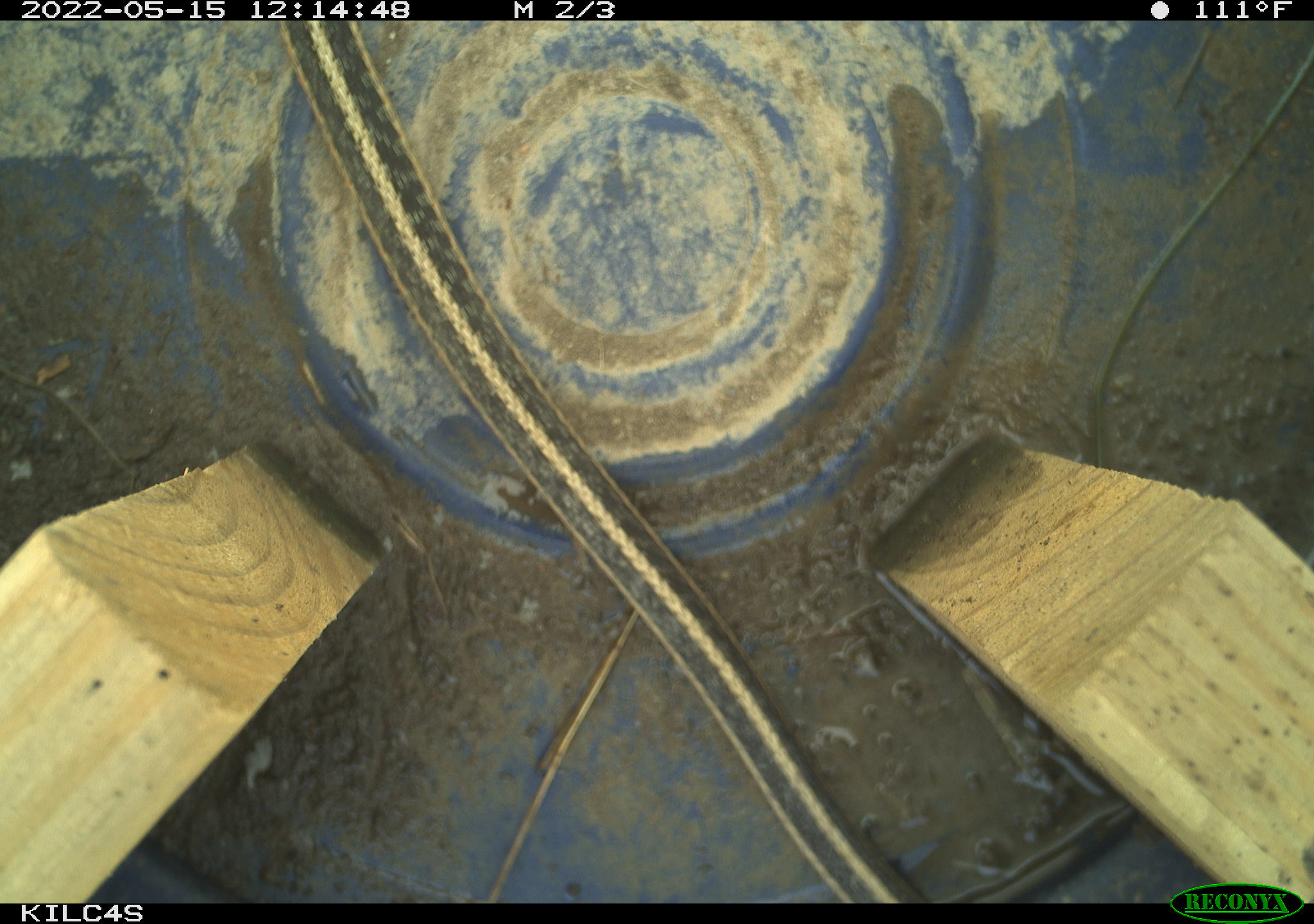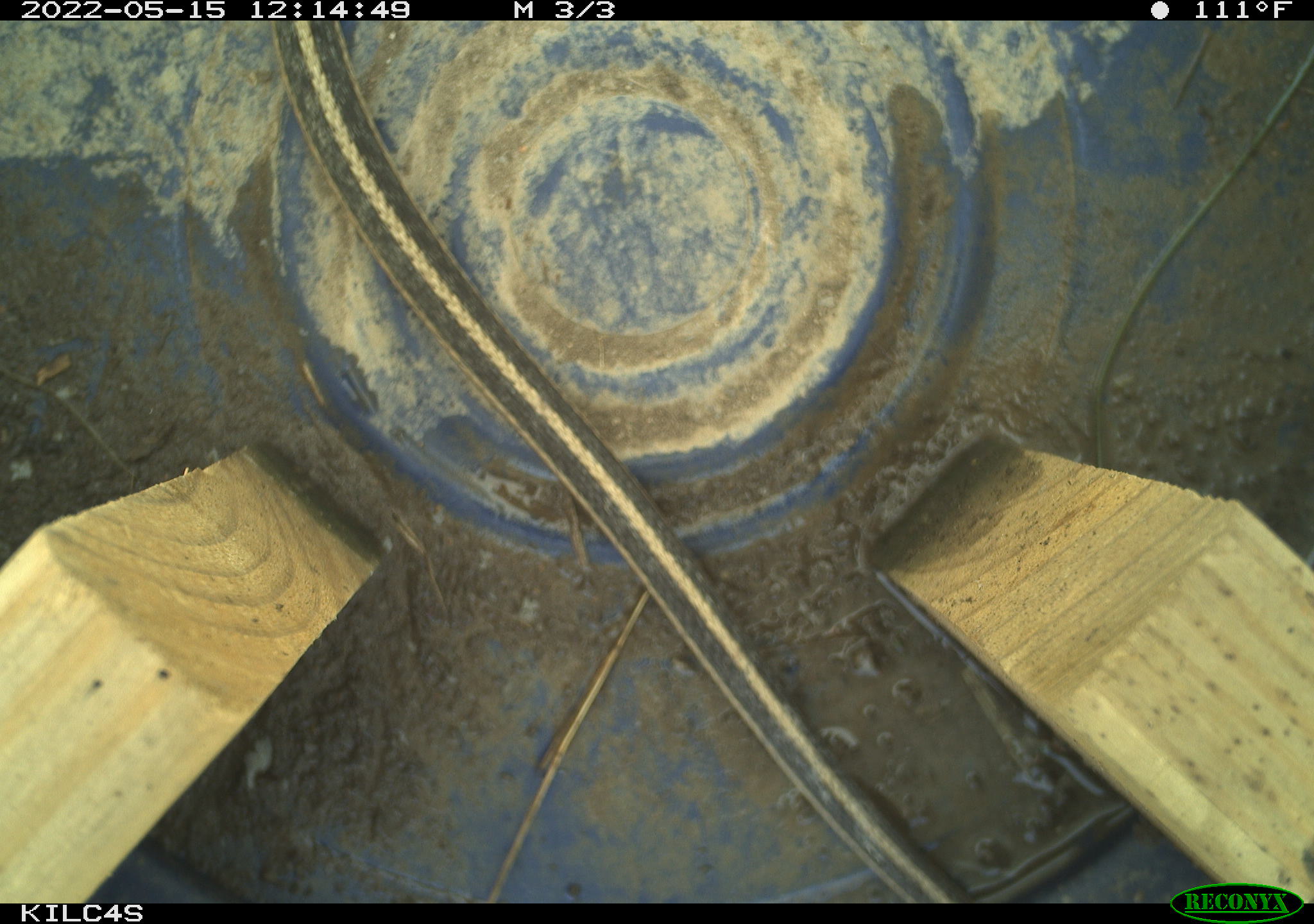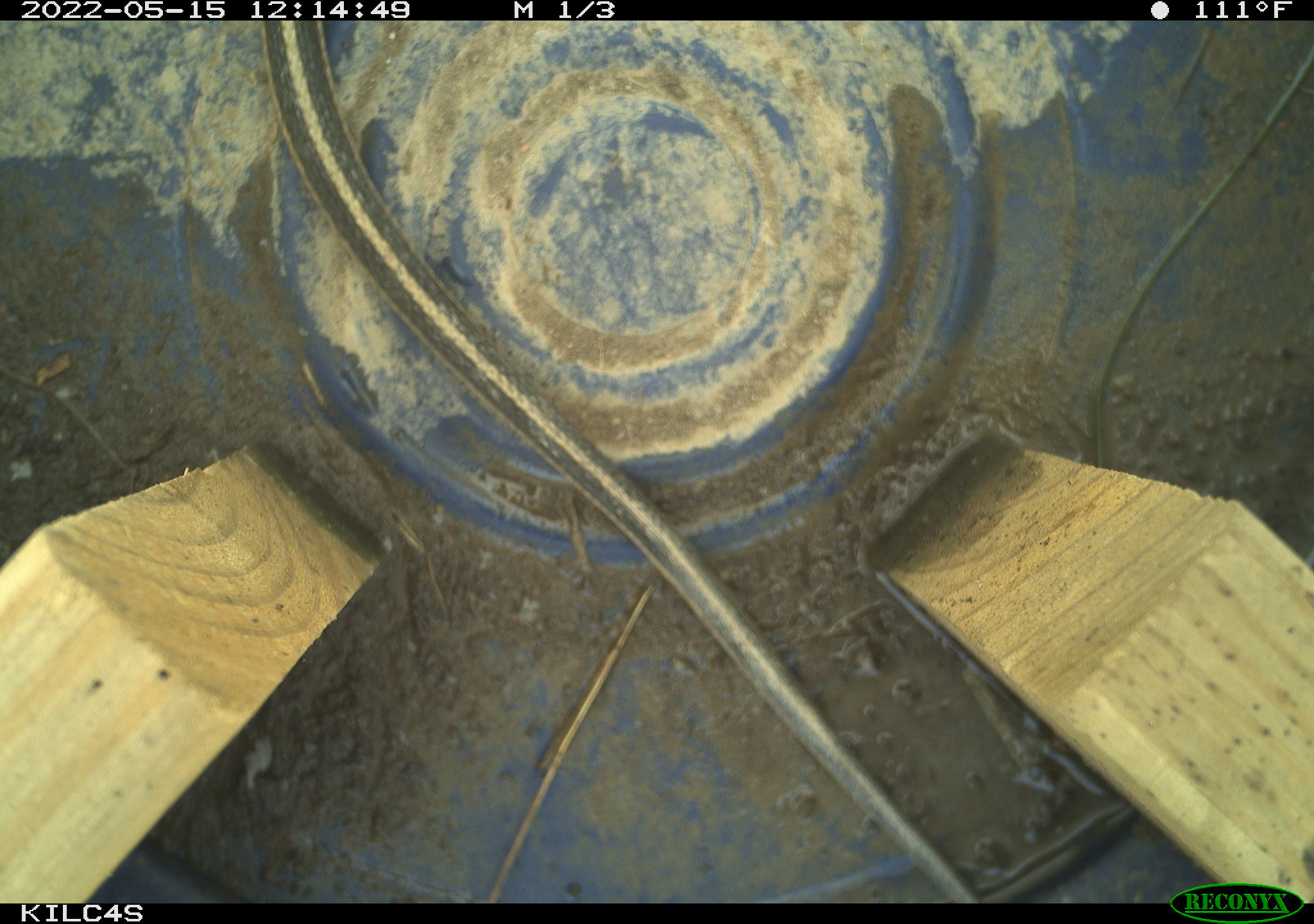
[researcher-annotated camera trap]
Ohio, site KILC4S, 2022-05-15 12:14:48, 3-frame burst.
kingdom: Animalia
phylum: Chordata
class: Reptilia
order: Squamata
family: Colubridae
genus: Thamnophis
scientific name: Thamnophis sirtalis sirtalis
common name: eastern gartersnake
Eastern gartersnake (Thamnophis sirtalis sirtalis).